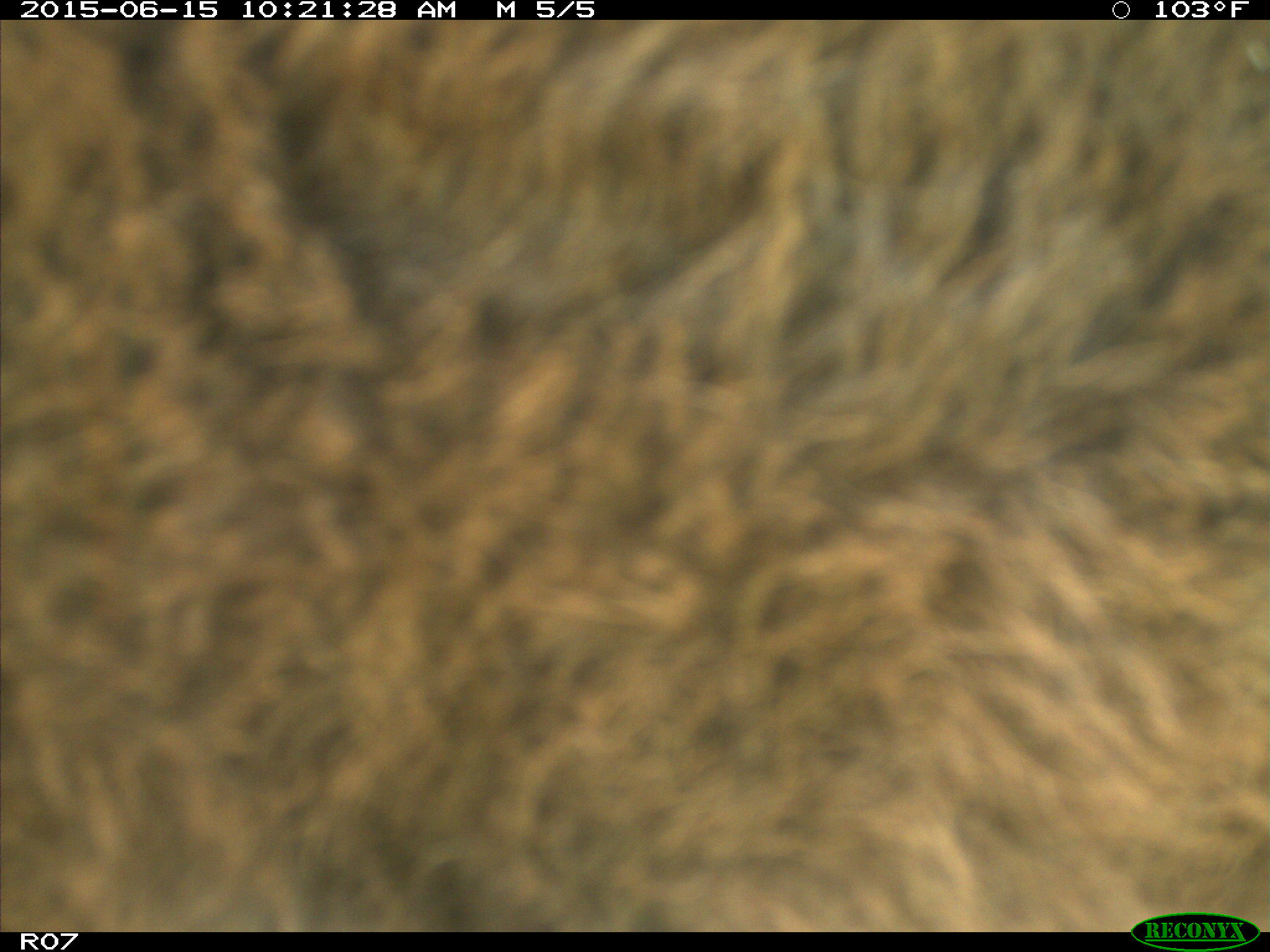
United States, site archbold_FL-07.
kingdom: Animalia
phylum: Chordata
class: Mammalia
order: Artiodactyla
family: Bovidae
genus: Bos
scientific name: Bos taurus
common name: domestic cow